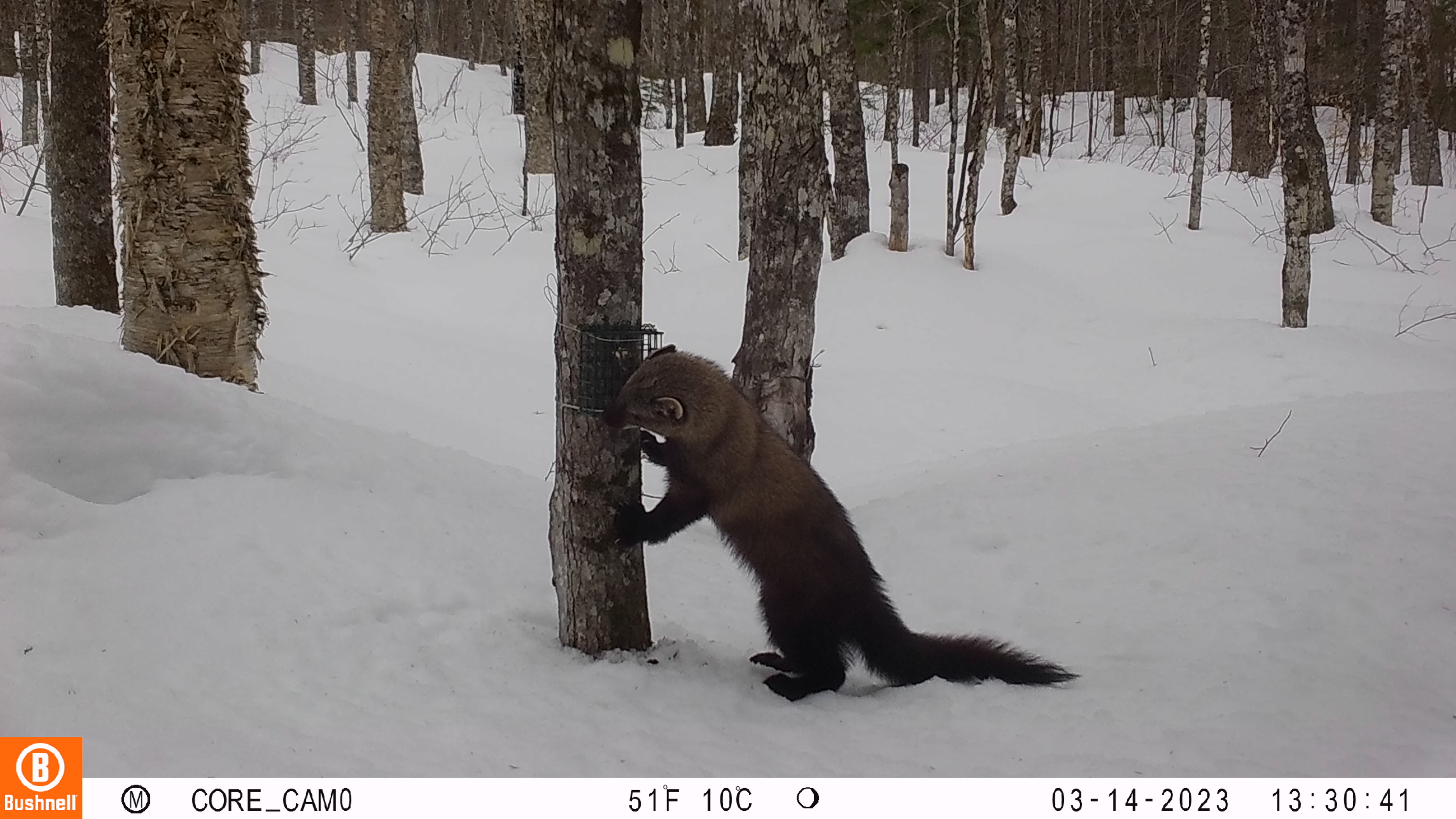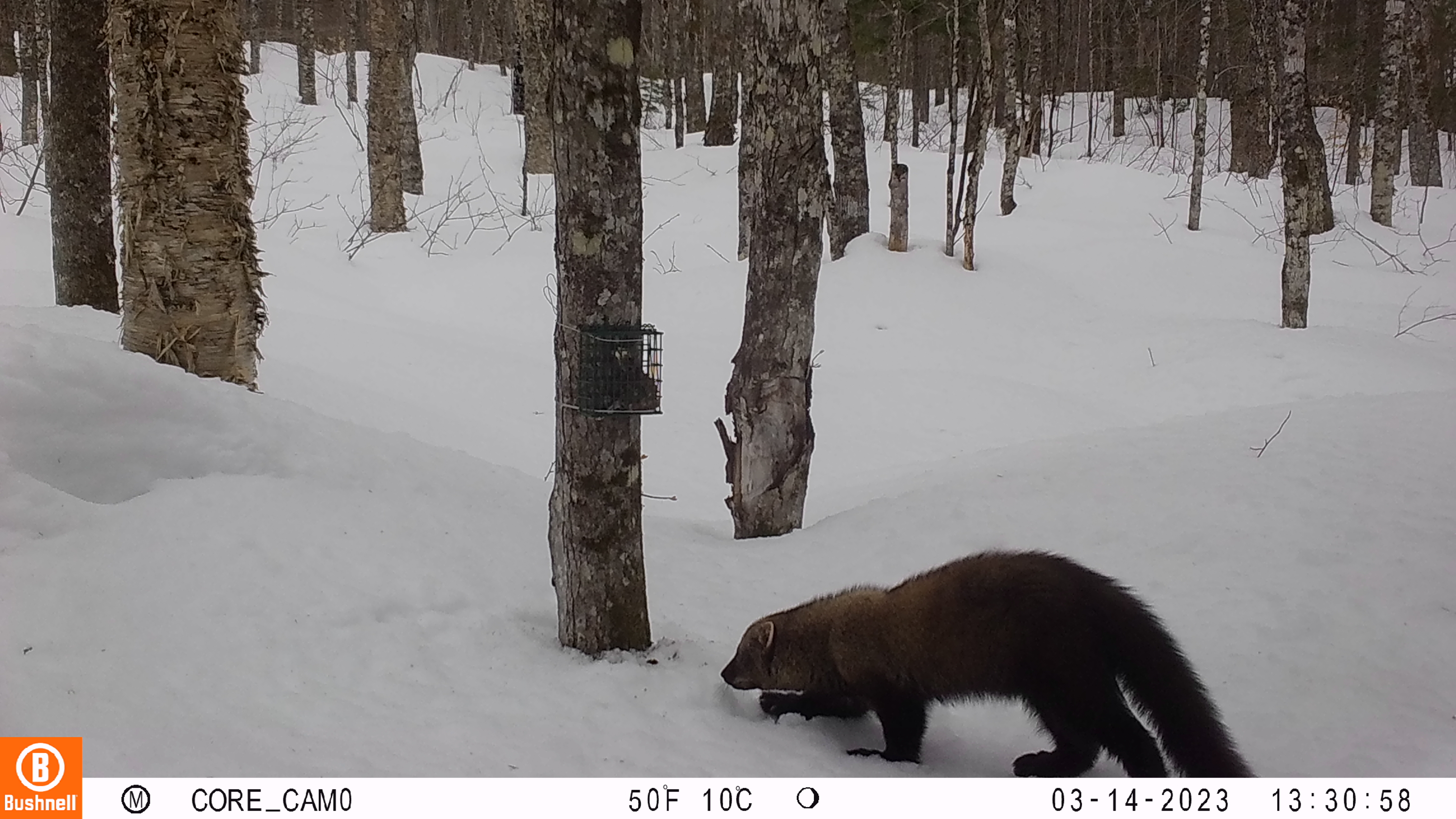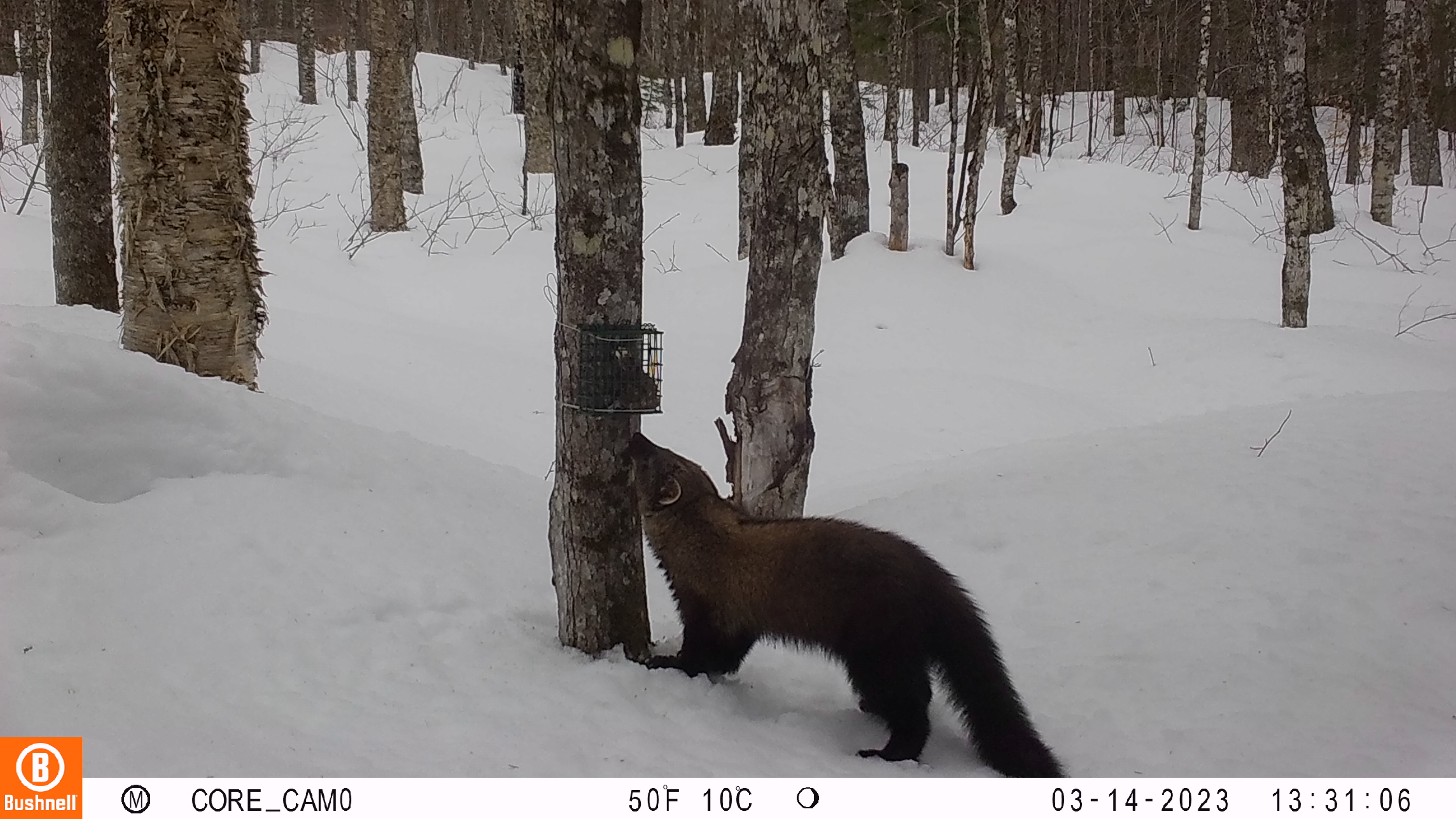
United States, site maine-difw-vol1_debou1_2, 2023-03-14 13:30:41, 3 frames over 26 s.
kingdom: Animalia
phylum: Chordata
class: Mammalia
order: Carnivora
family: Mustelidae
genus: Pekania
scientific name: Pekania pennanti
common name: fisher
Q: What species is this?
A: Fisher (Pekania pennanti).